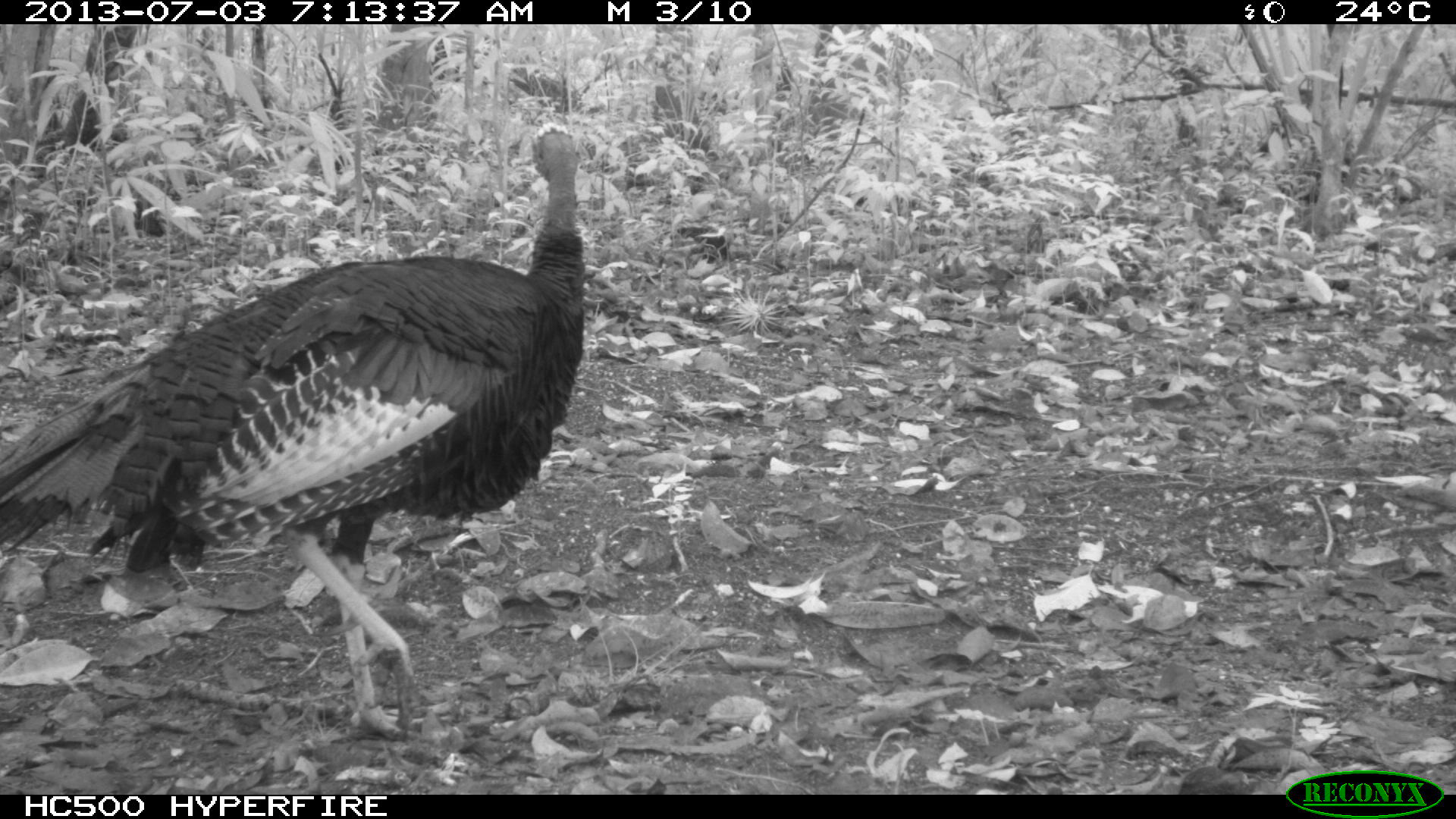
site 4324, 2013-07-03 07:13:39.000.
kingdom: Animalia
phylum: Chordata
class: Aves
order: Galliformes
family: Phasianidae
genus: Meleagris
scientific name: Meleagris ocellata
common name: ocellated turkey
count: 1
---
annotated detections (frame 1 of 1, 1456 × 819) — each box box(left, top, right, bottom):
meleagris ocellata: box(0, 119, 586, 738)